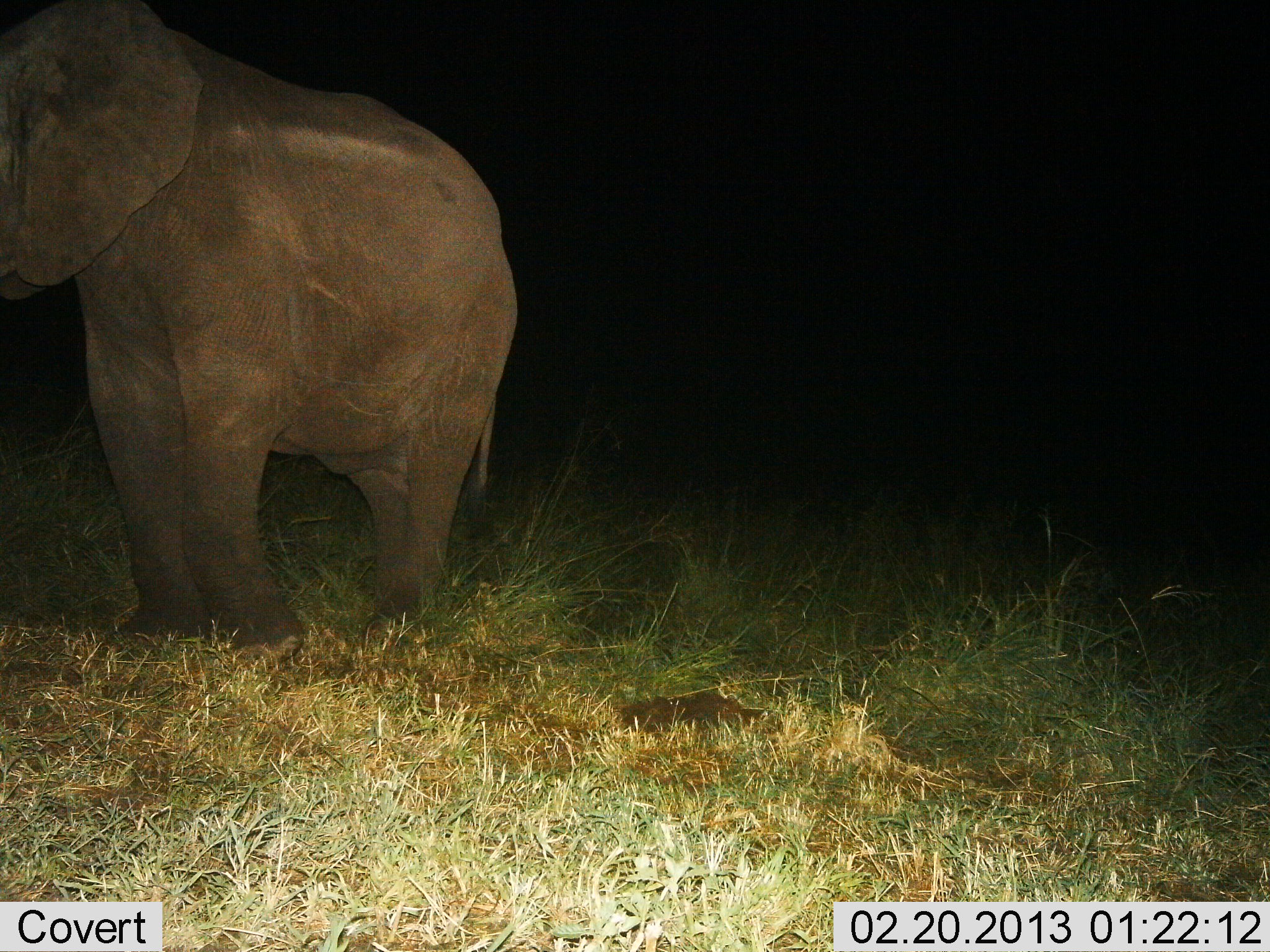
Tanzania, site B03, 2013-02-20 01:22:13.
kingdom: Animalia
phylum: Chordata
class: Mammalia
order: Proboscidea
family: Elephantidae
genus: Loxodonta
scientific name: Loxodonta africana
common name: african bush elephant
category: elephant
Elephant (african bush elephant) (Loxodonta africana), count 1. Behavior (volunteer vote fractions): standing 87%, resting 0%, moving 13%, interacting 0%. Young present (vote fraction): 9%. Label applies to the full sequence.